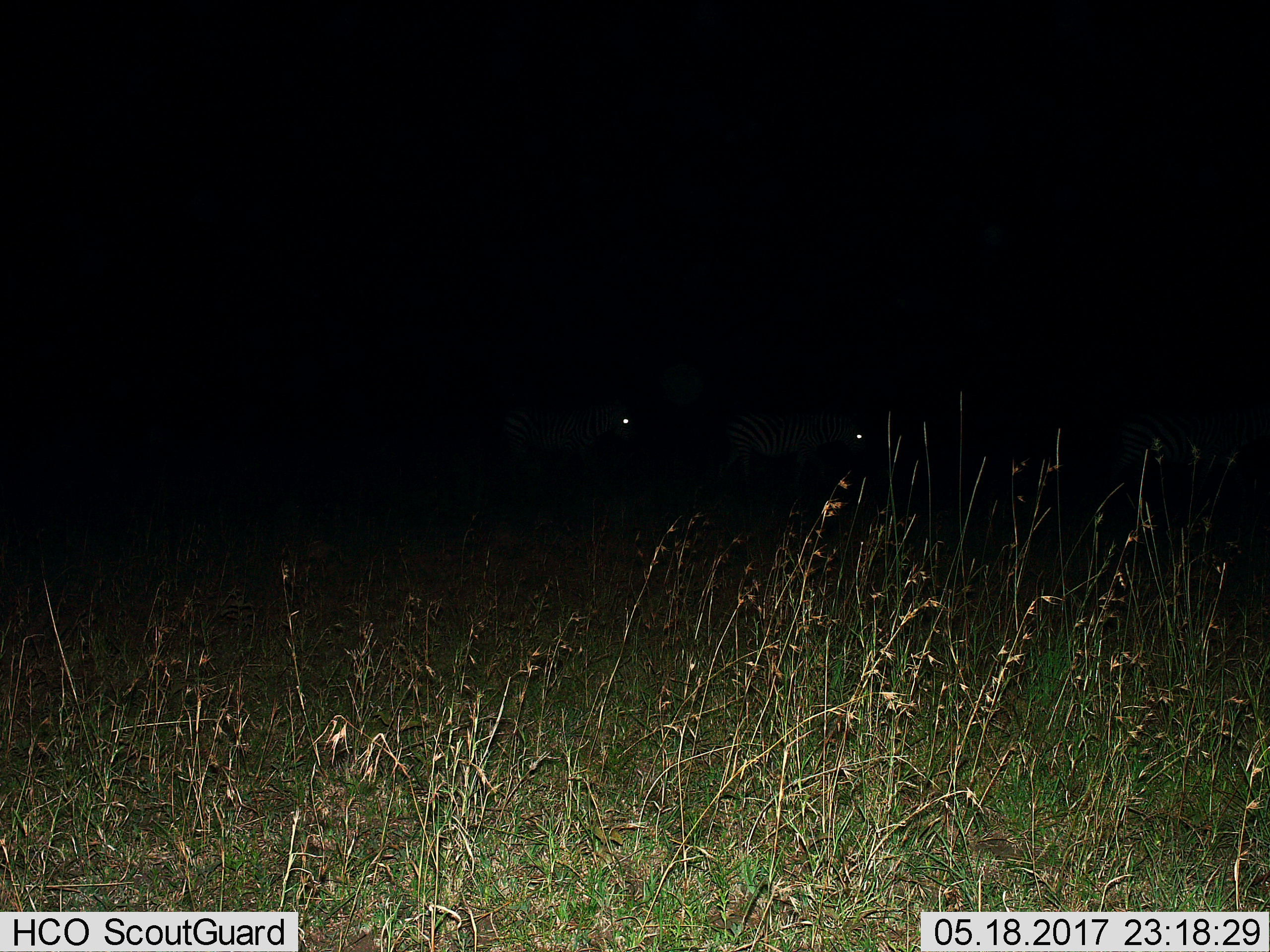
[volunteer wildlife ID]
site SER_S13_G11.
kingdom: Animalia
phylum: Chordata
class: Mammalia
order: Perissodactyla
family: Equidae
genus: Equus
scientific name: Equus quagga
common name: plains zebra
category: zebraplains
Zebraplains (plains zebra) (Equus quagga), count 2. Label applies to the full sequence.